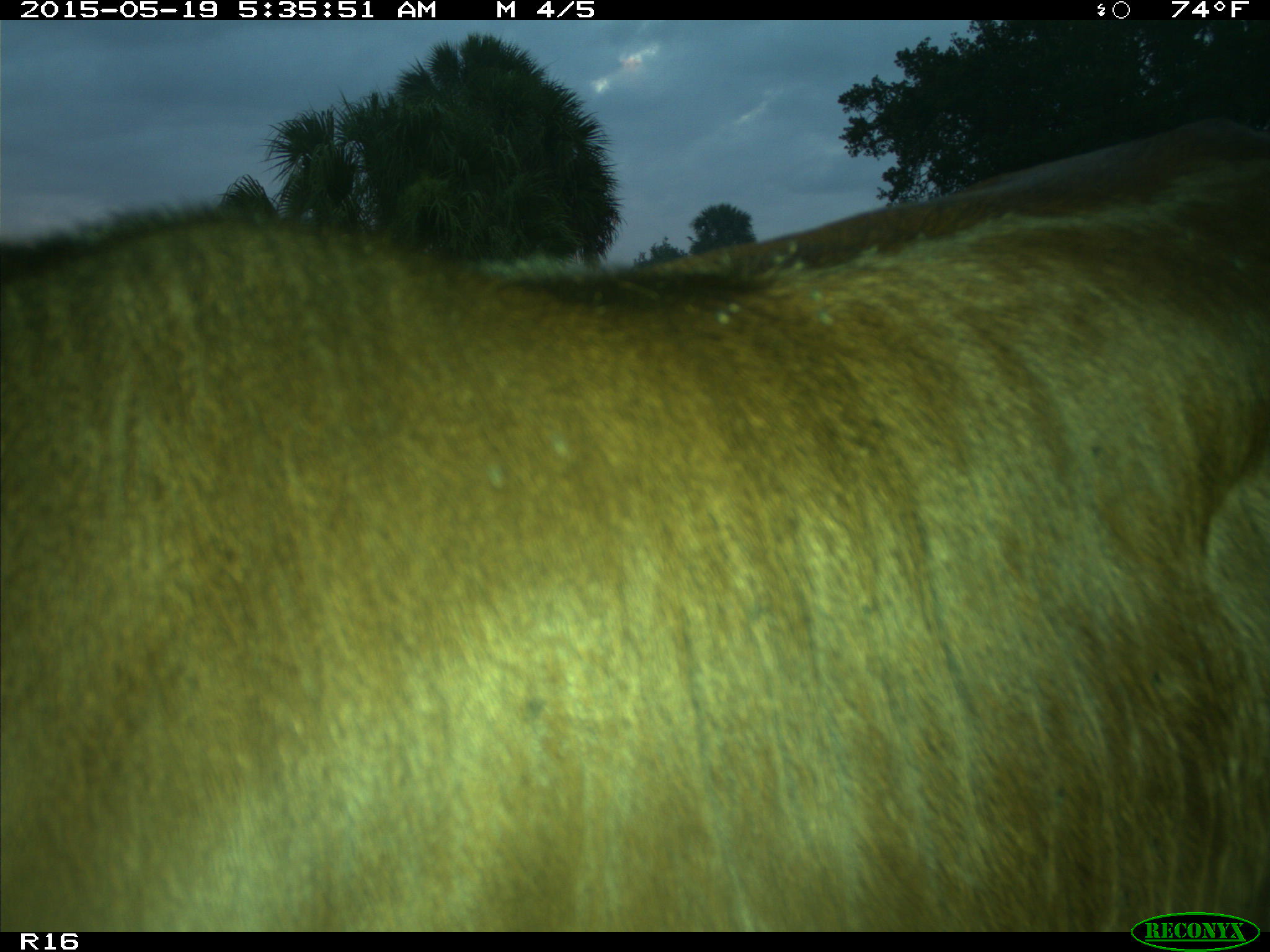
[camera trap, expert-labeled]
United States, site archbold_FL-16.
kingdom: Animalia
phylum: Chordata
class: Mammalia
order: Artiodactyla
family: Bovidae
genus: Bos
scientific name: Bos taurus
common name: domestic cow